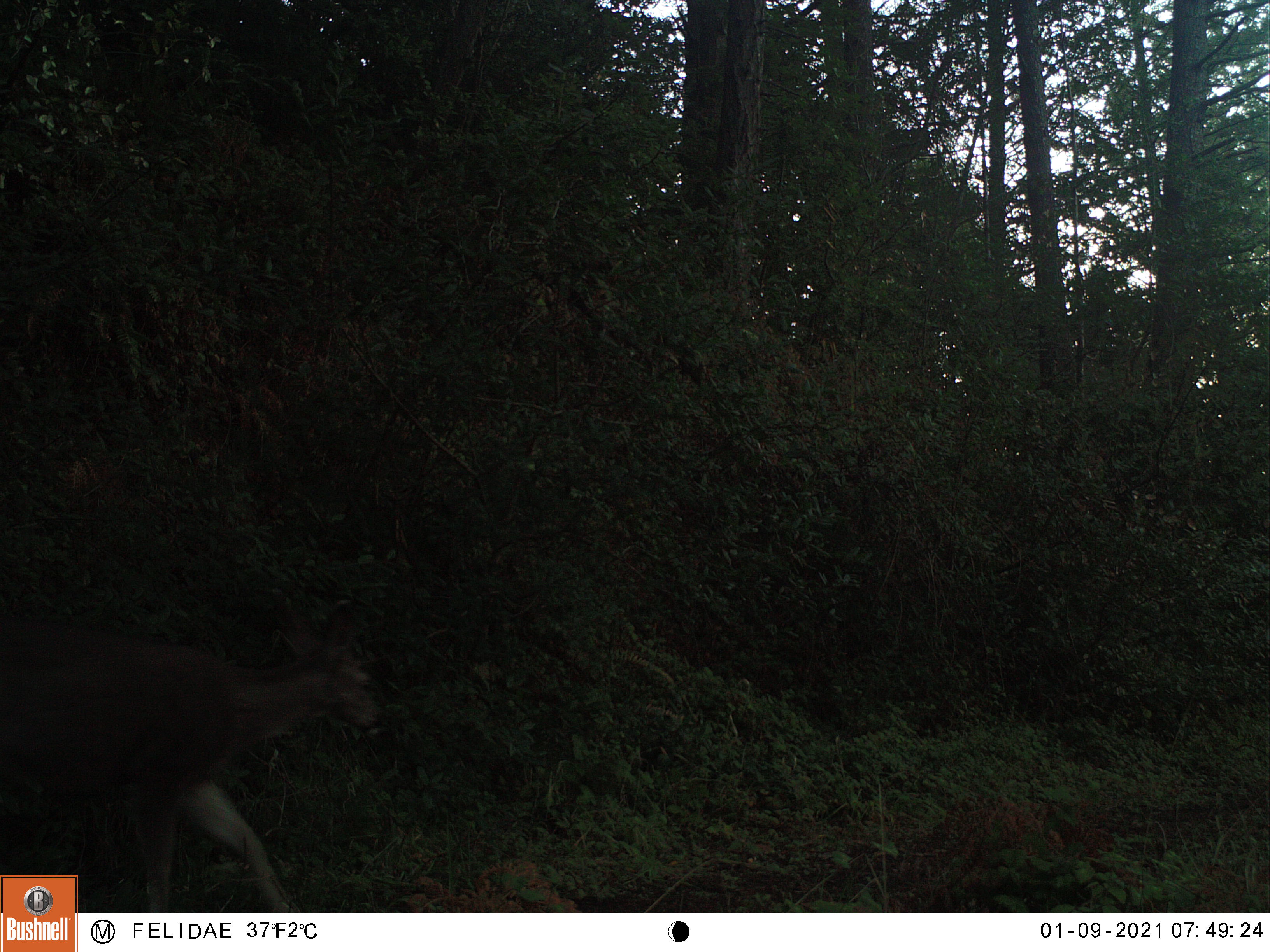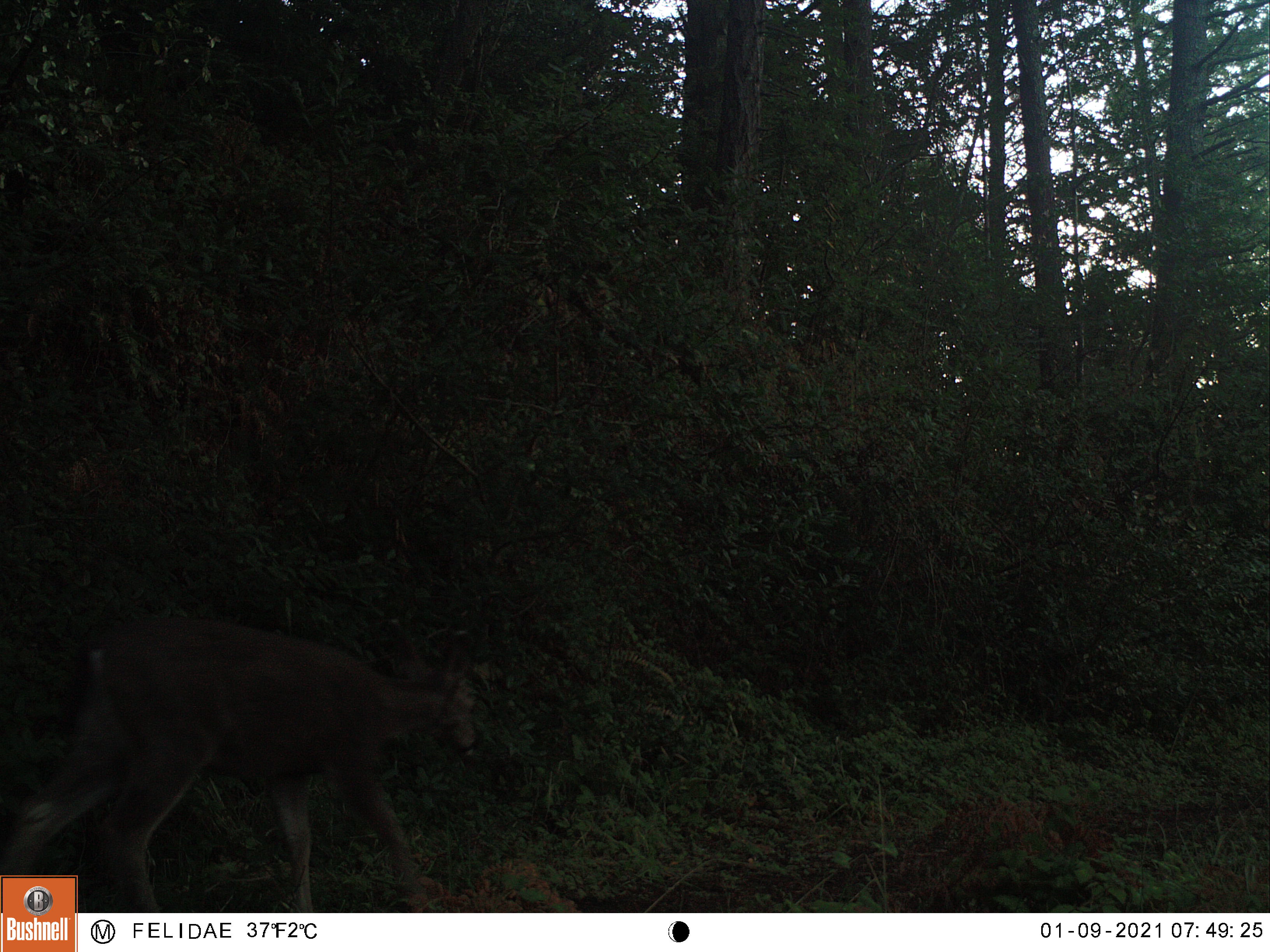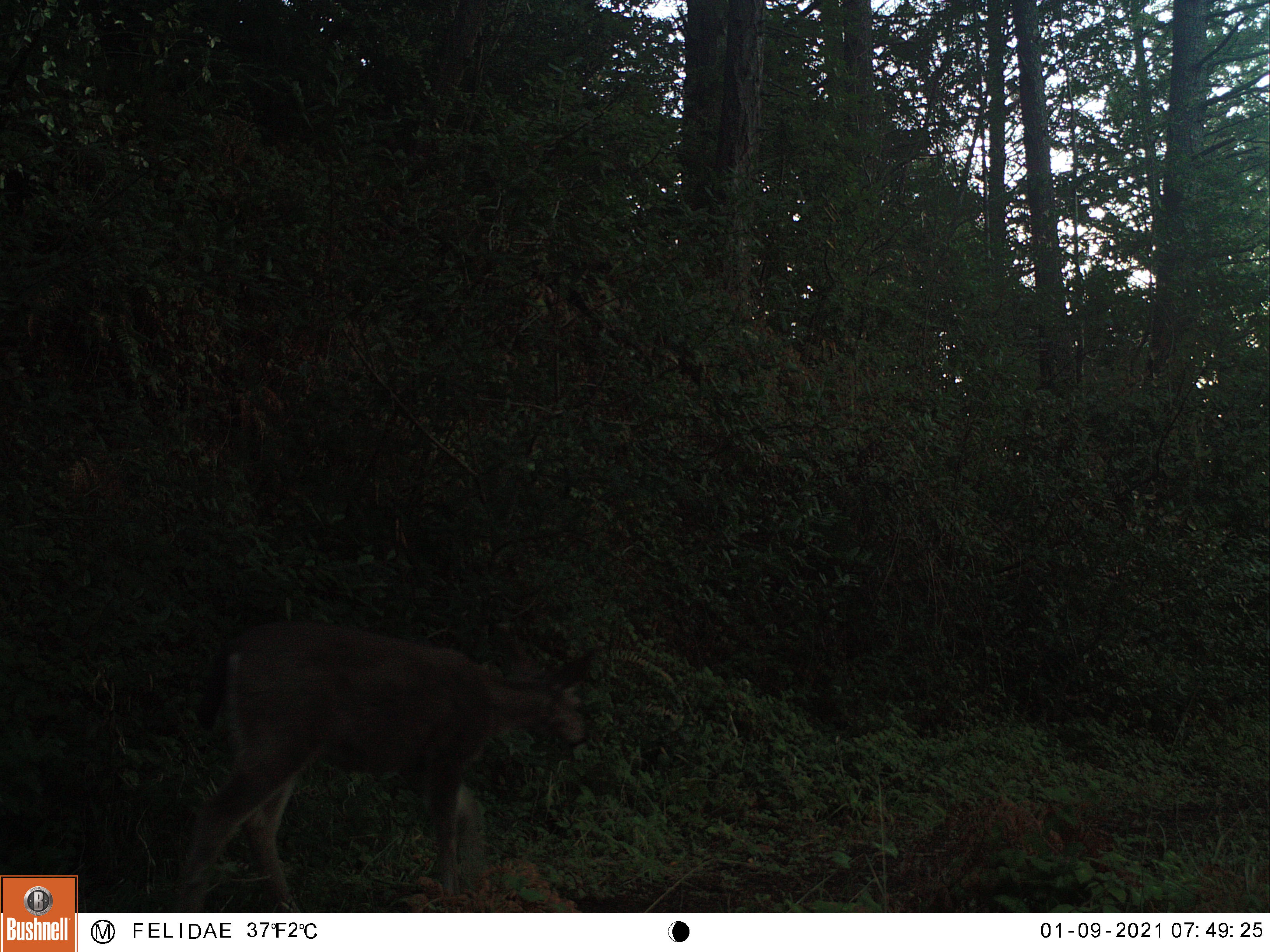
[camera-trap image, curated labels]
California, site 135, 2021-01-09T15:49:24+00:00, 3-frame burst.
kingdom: Animalia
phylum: Chordata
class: Mammalia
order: Artiodactyla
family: Cervidae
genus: Odocoileus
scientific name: Odocoileus hemionus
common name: mule deer